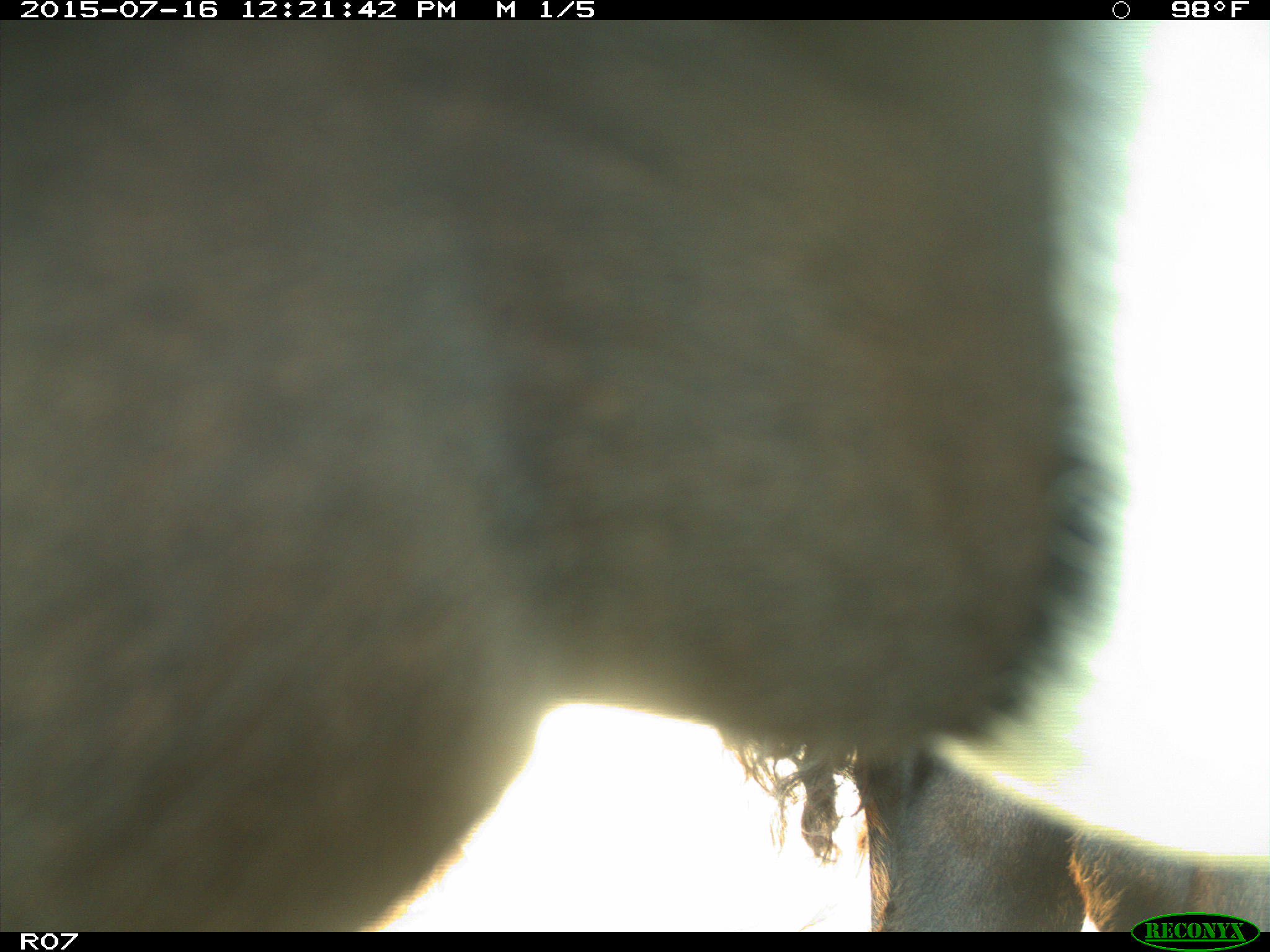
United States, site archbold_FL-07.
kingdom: Animalia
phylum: Chordata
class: Mammalia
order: Artiodactyla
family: Bovidae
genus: Bos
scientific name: Bos taurus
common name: domestic cow